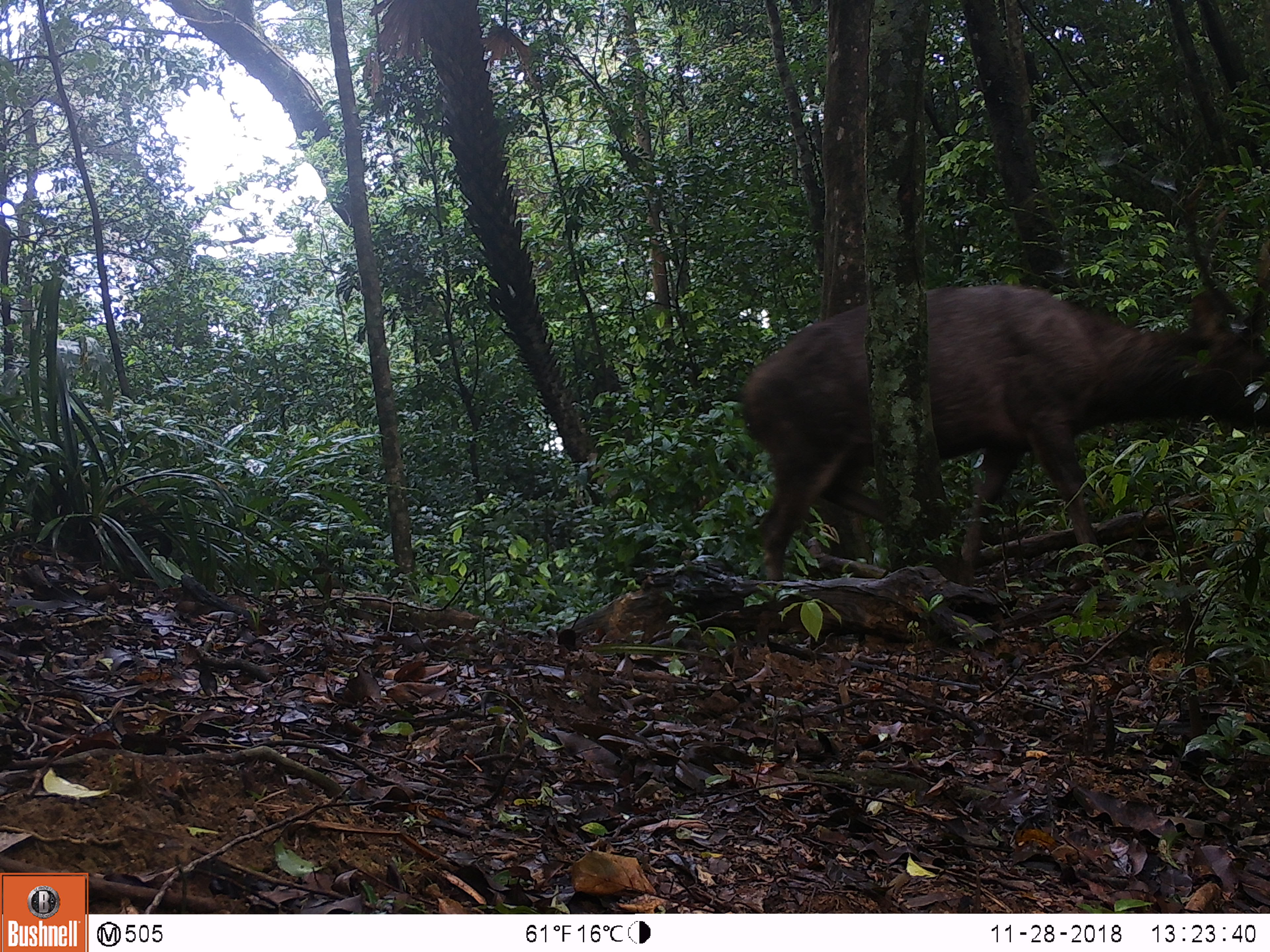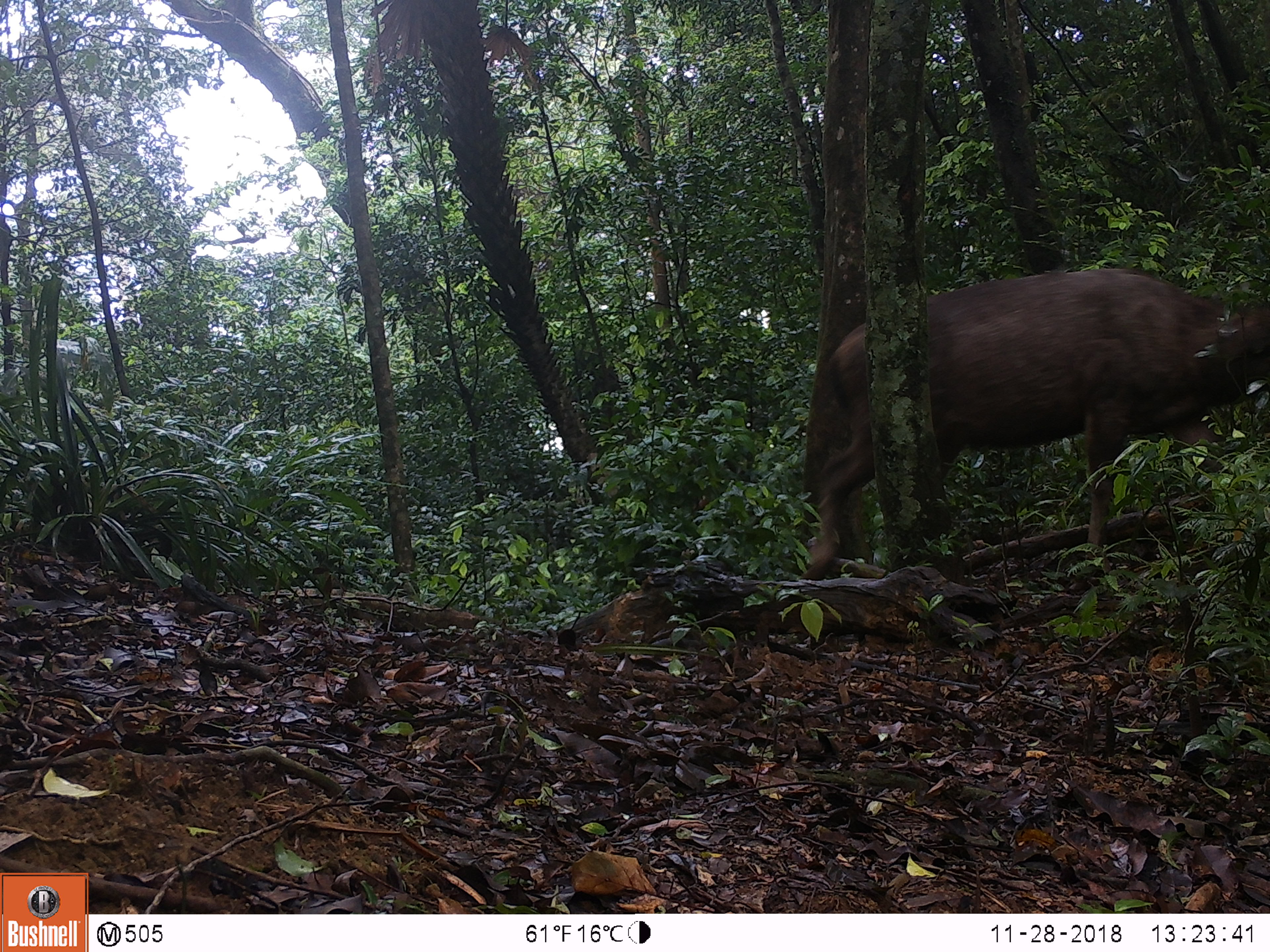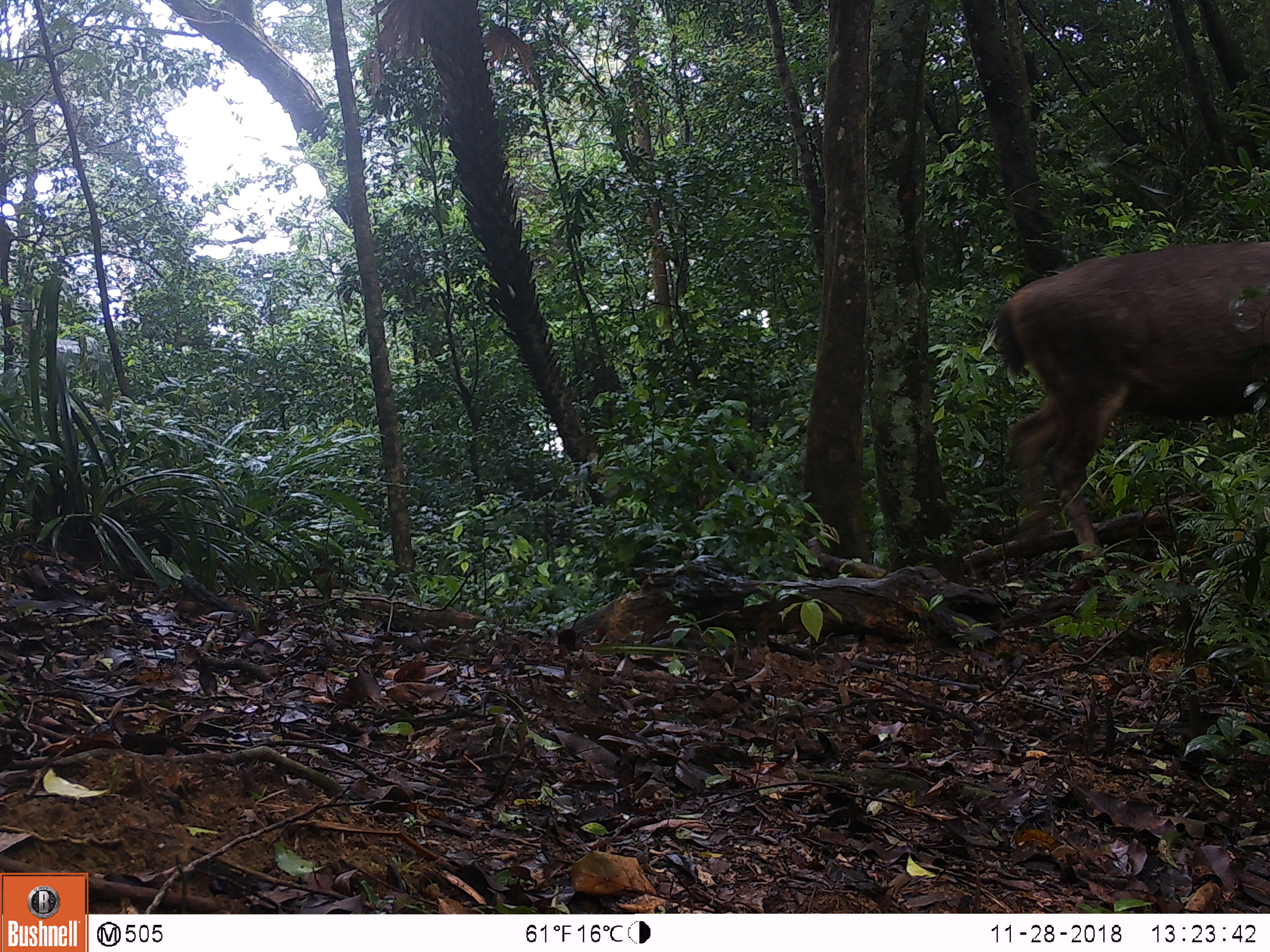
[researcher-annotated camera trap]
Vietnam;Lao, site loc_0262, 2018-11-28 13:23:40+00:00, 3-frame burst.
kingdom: Animalia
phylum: Chordata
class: Mammalia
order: Artiodactyla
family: Cervidae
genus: Rusa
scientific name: Rusa unicolor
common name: sambar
Sambar (Rusa unicolor). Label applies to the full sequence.